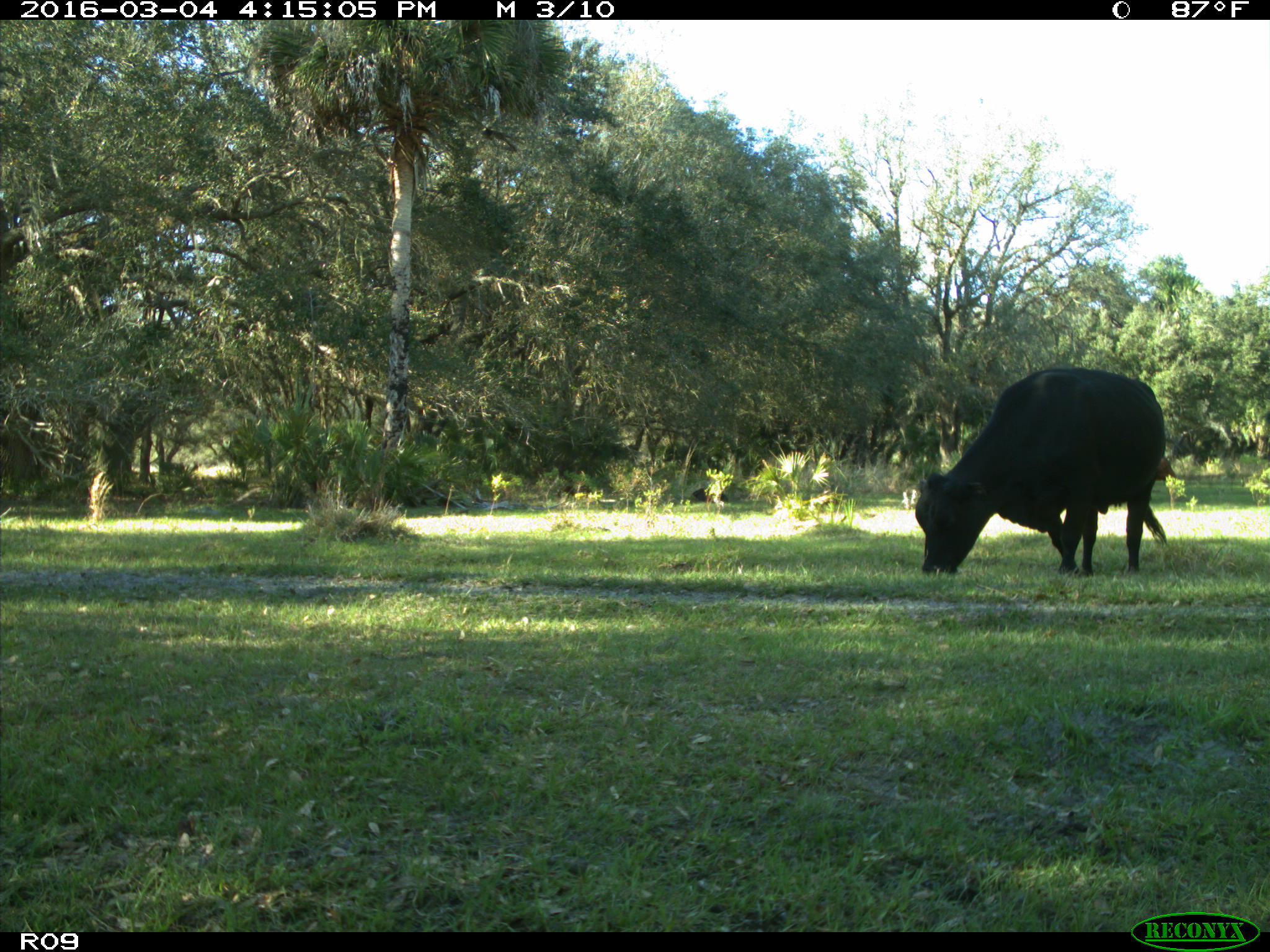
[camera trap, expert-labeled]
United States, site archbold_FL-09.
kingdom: Animalia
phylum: Chordata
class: Mammalia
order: Artiodactyla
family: Bovidae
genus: Bos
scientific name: Bos taurus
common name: domestic cow